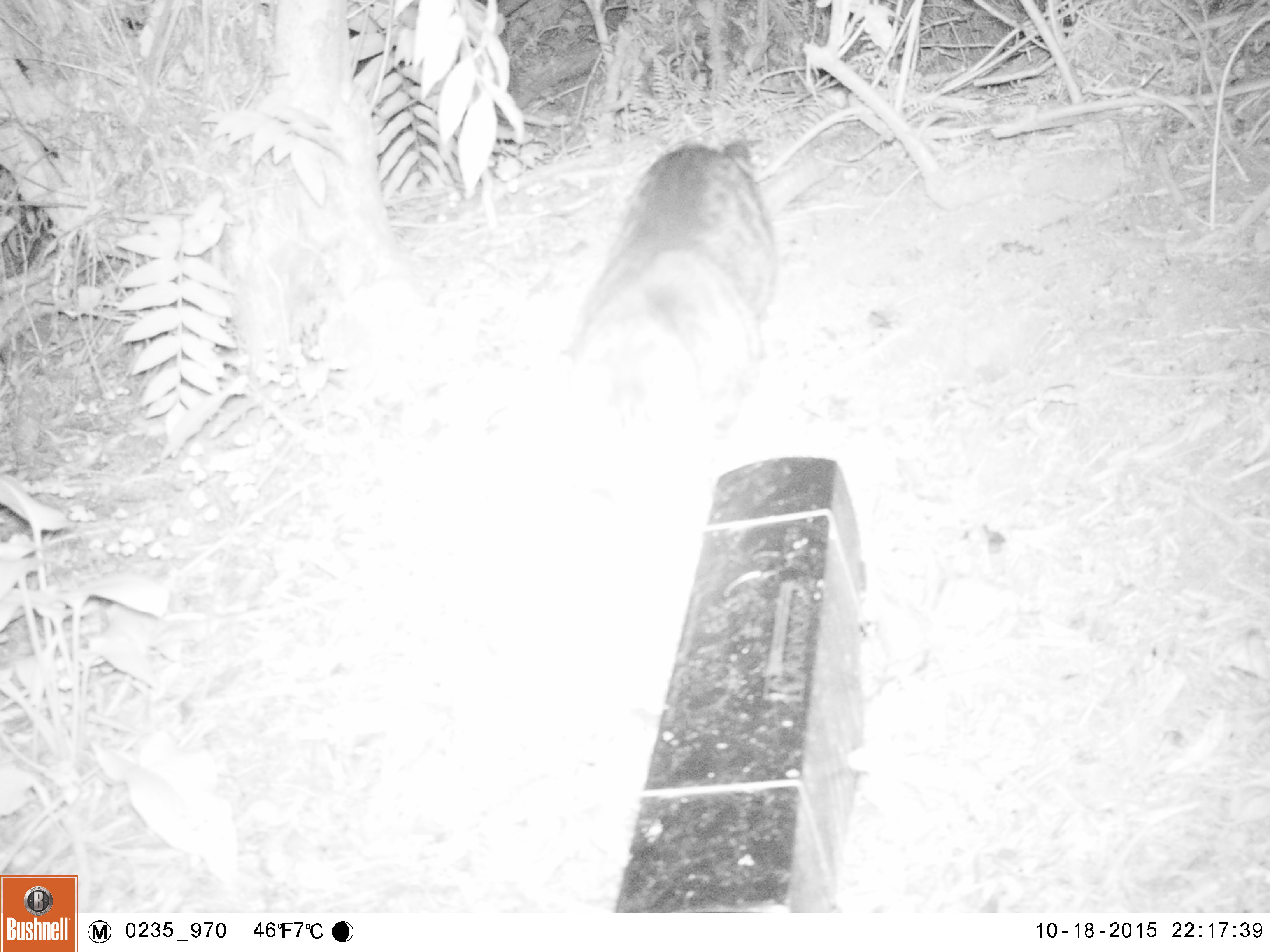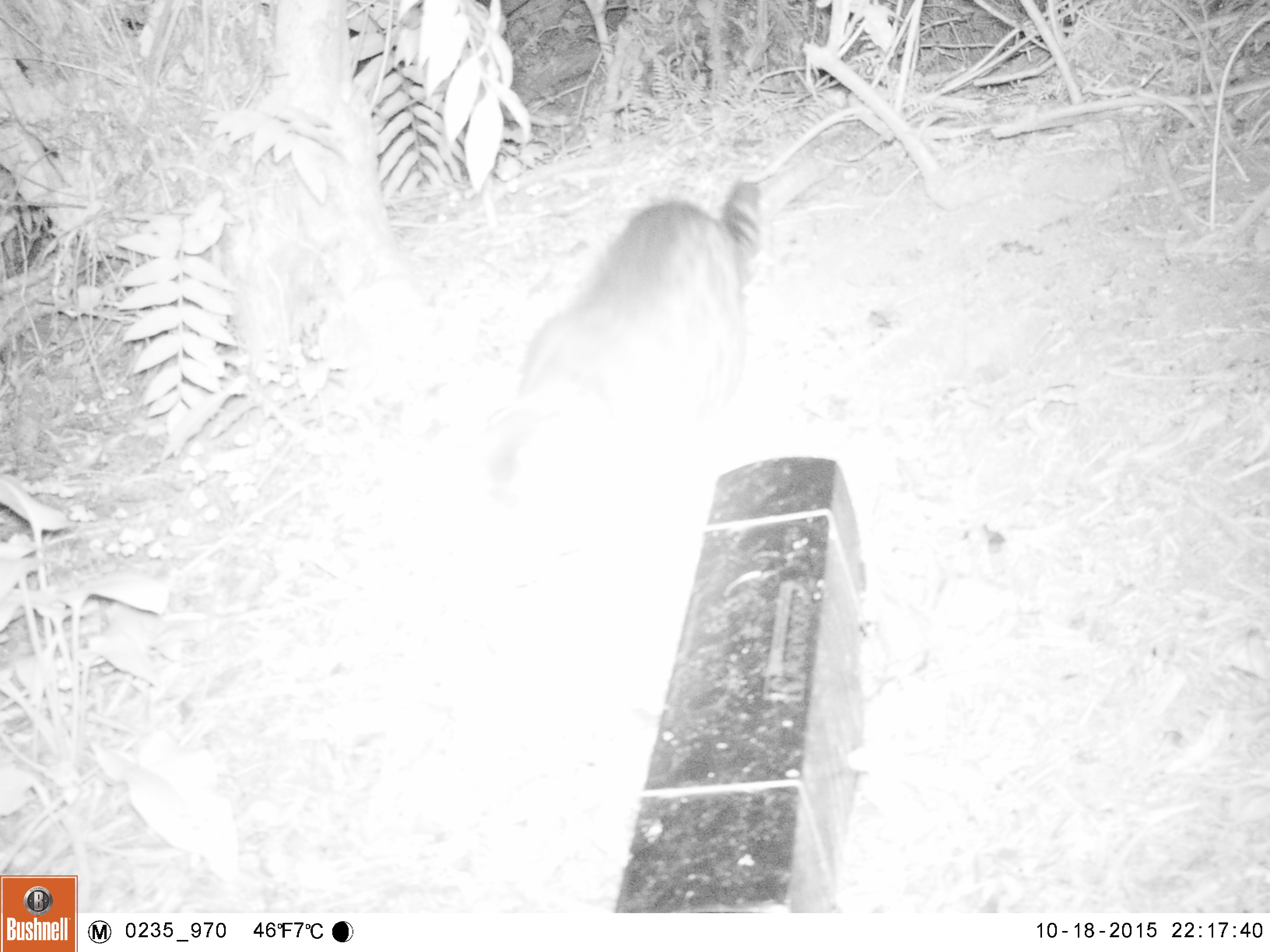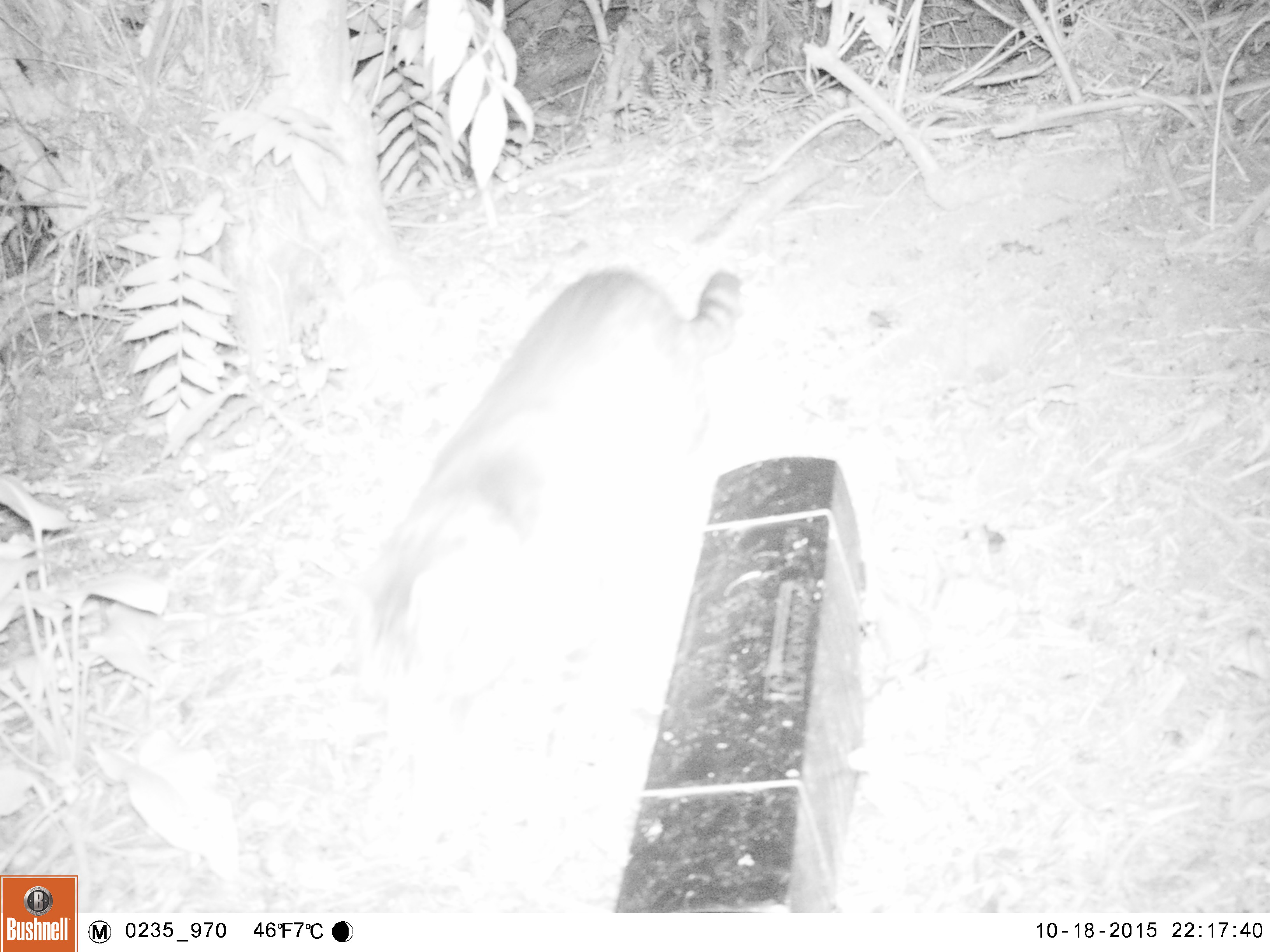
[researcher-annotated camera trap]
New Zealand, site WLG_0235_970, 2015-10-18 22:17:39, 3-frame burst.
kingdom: Animalia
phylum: Chordata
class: Mammalia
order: Carnivora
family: Felidae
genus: Felis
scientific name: Felis catus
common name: domestic cat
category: cat